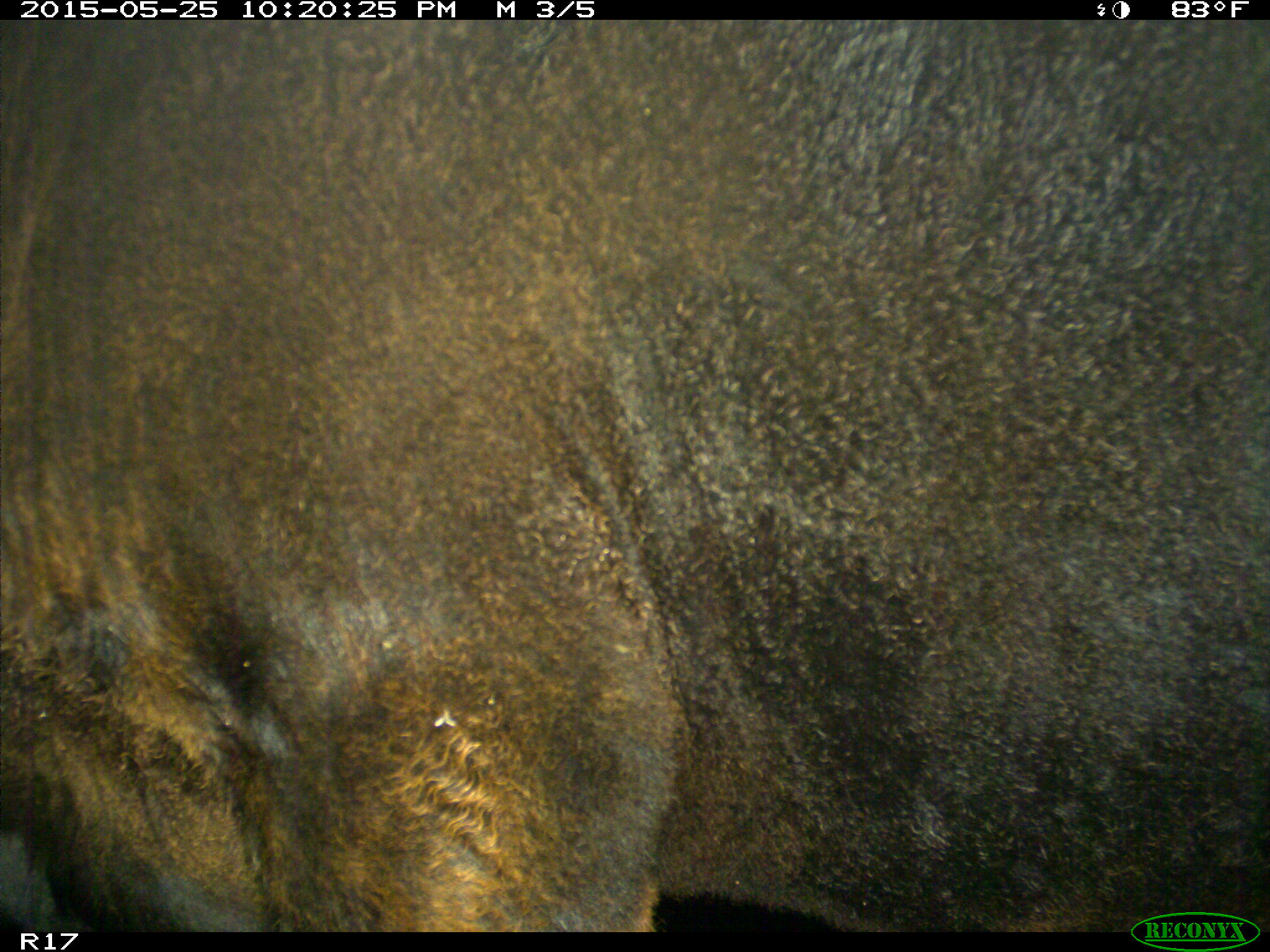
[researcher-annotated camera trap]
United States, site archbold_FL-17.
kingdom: Animalia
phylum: Chordata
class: Mammalia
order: Artiodactyla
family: Bovidae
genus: Bos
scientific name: Bos taurus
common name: domestic cow